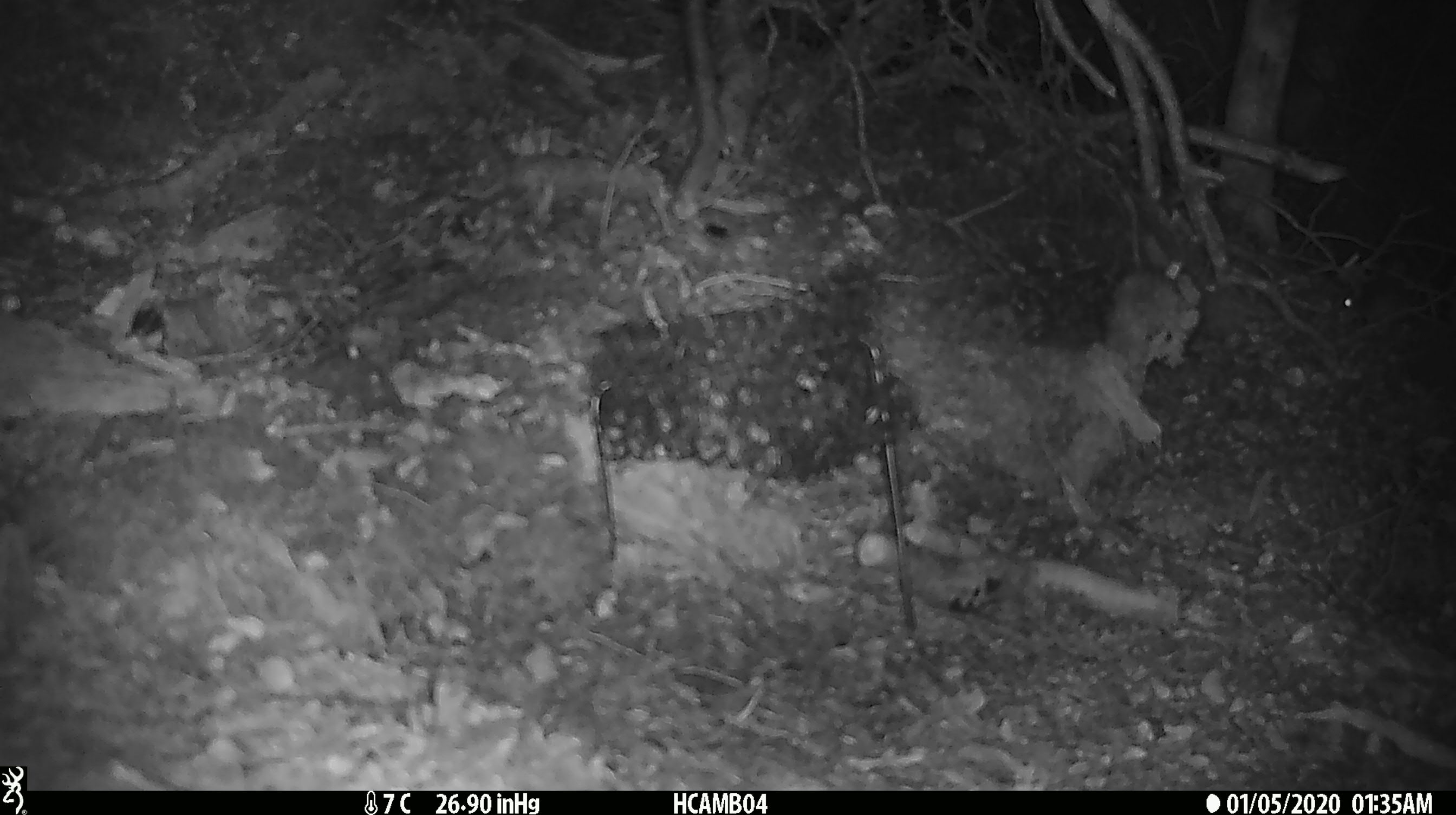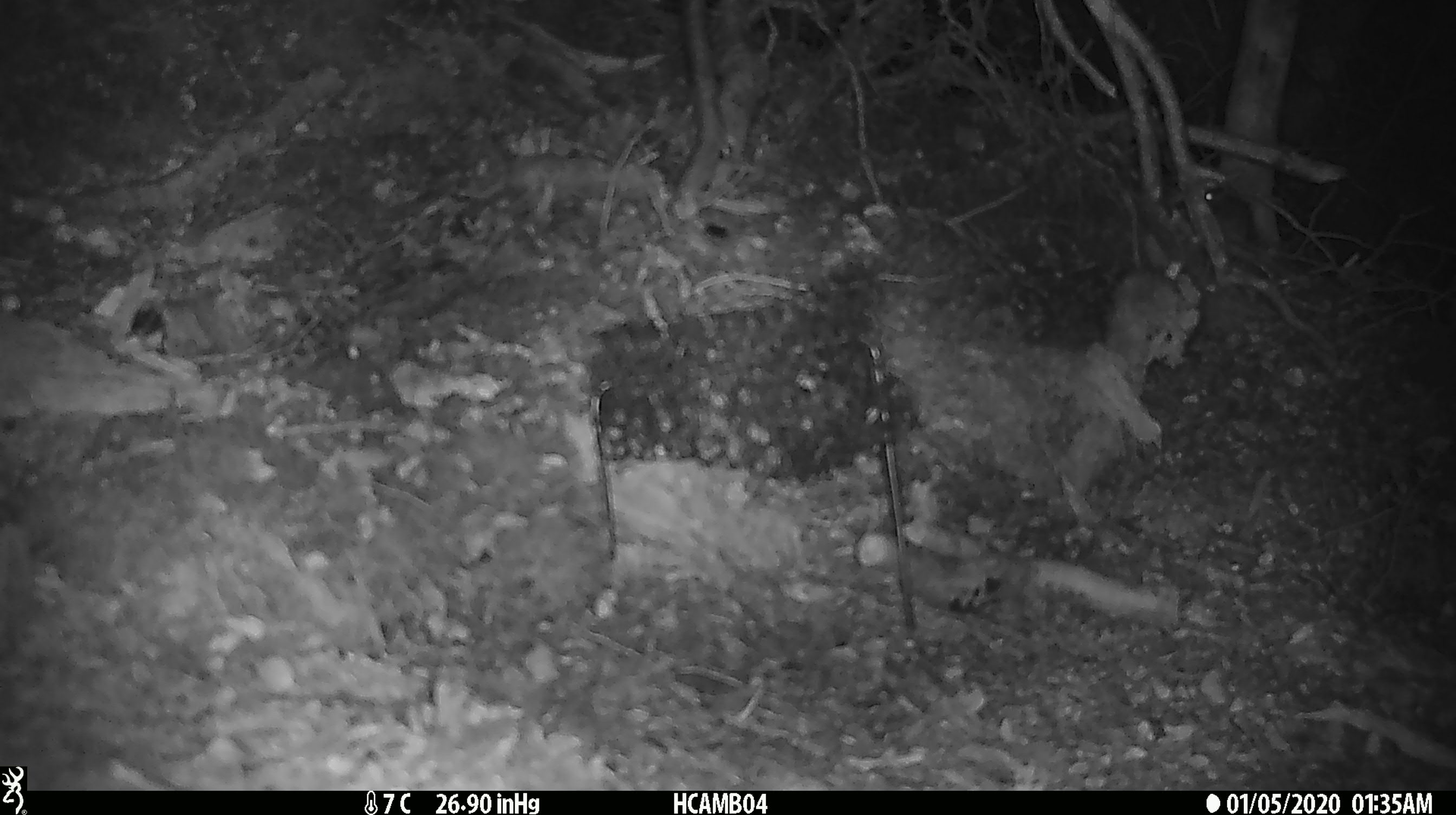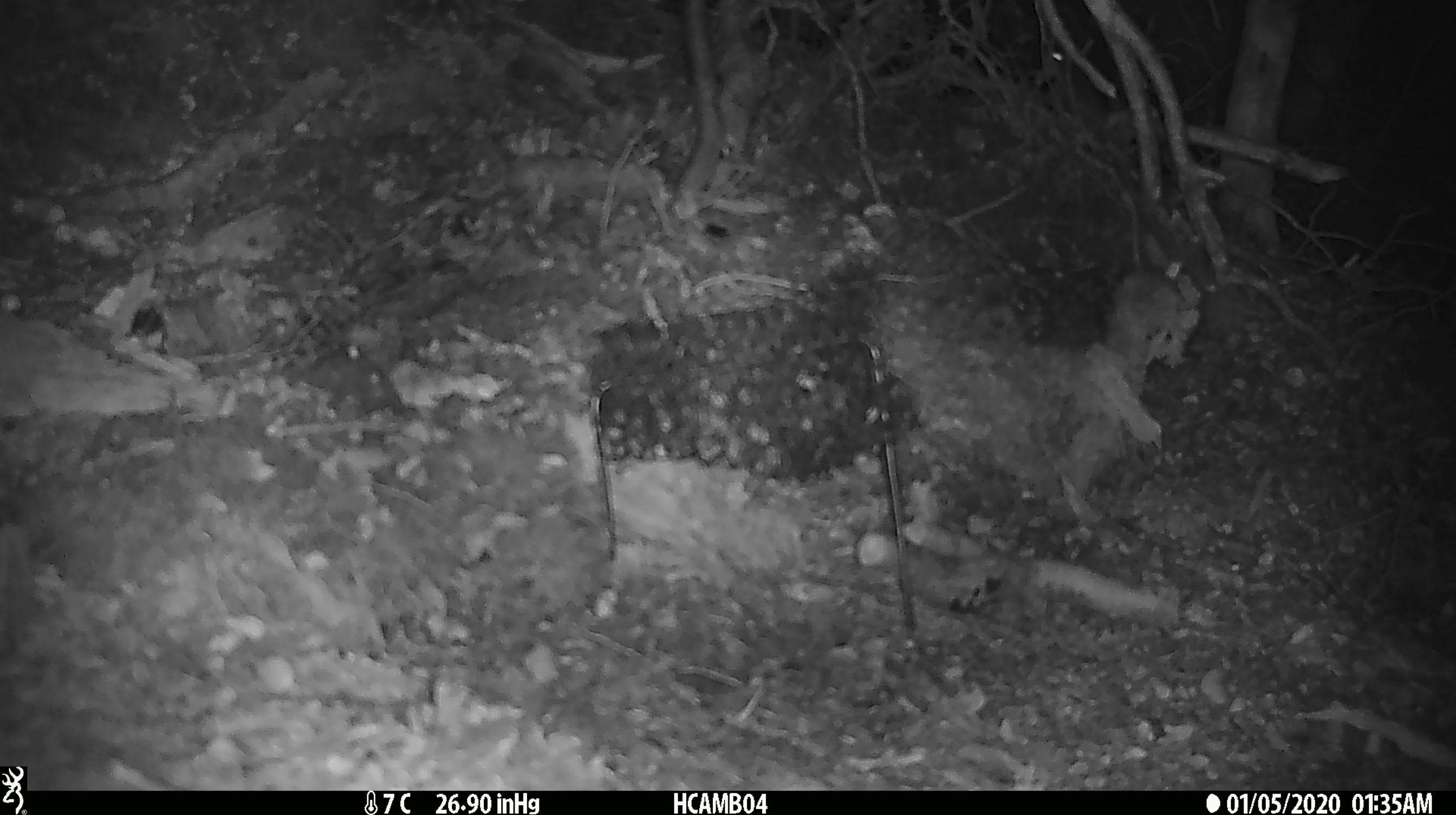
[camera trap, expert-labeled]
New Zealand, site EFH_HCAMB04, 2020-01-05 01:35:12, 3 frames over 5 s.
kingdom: Animalia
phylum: Chordata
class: Mammalia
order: Rodentia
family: Muridae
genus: Mus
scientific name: Mus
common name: mouse